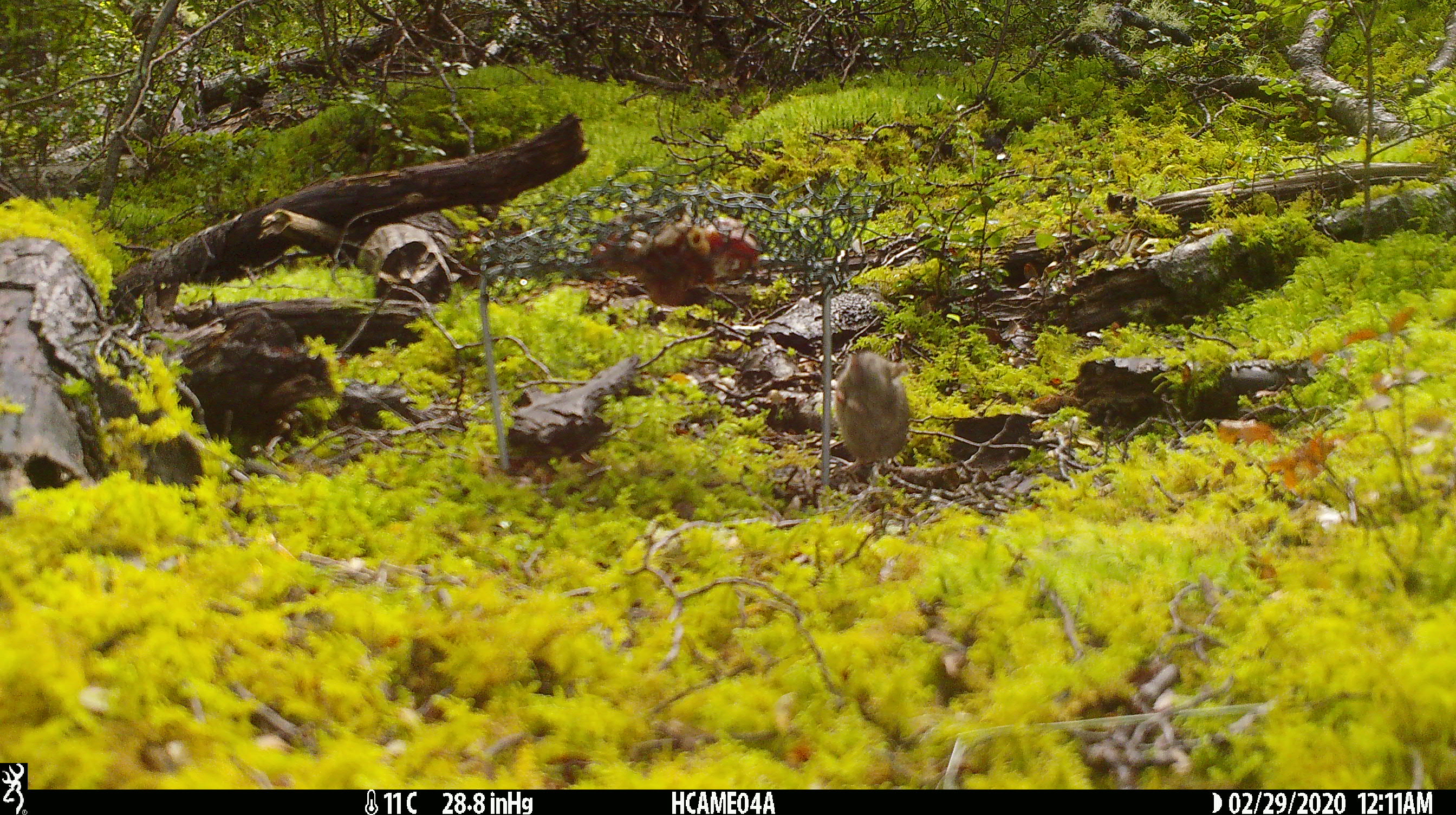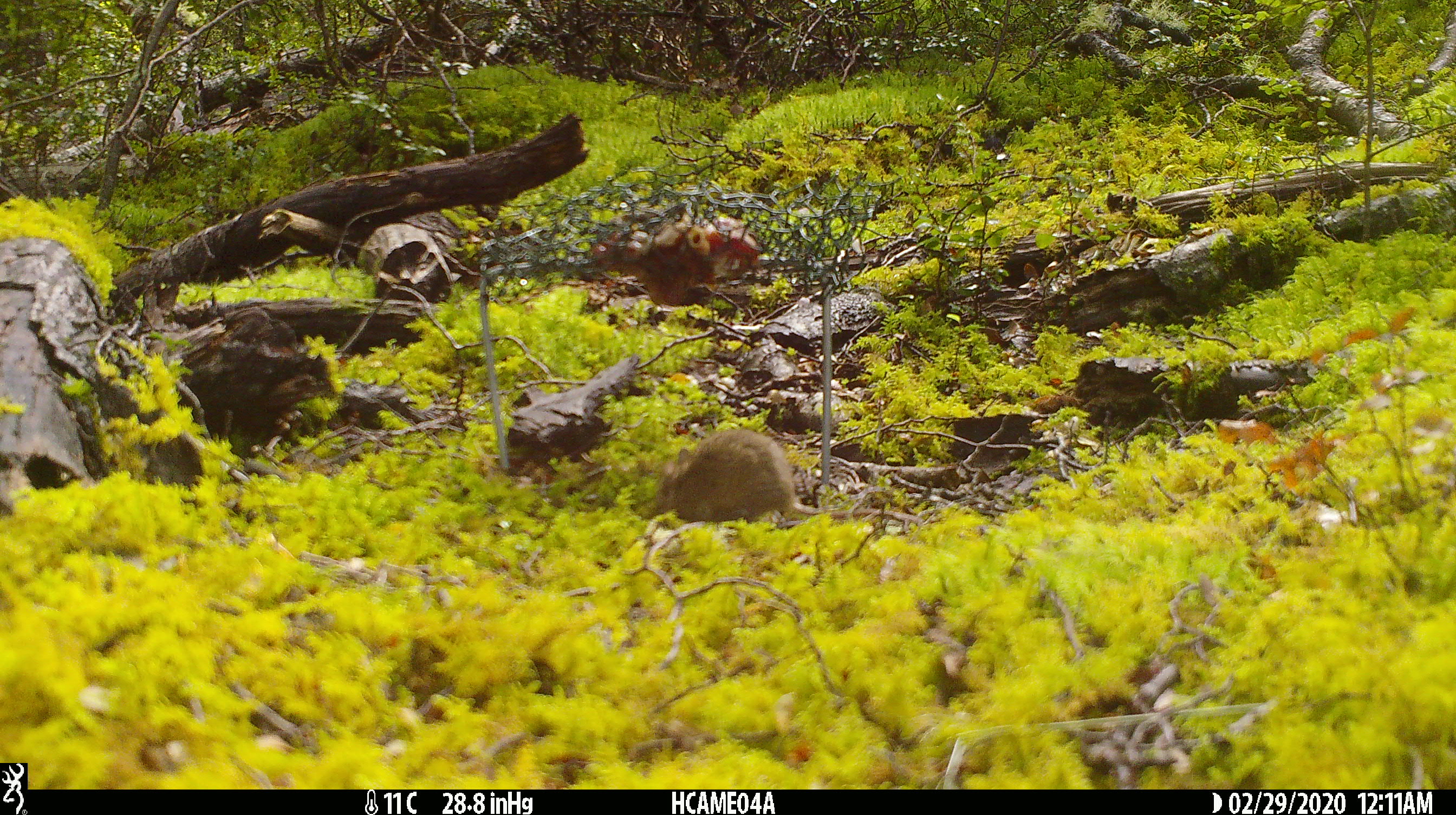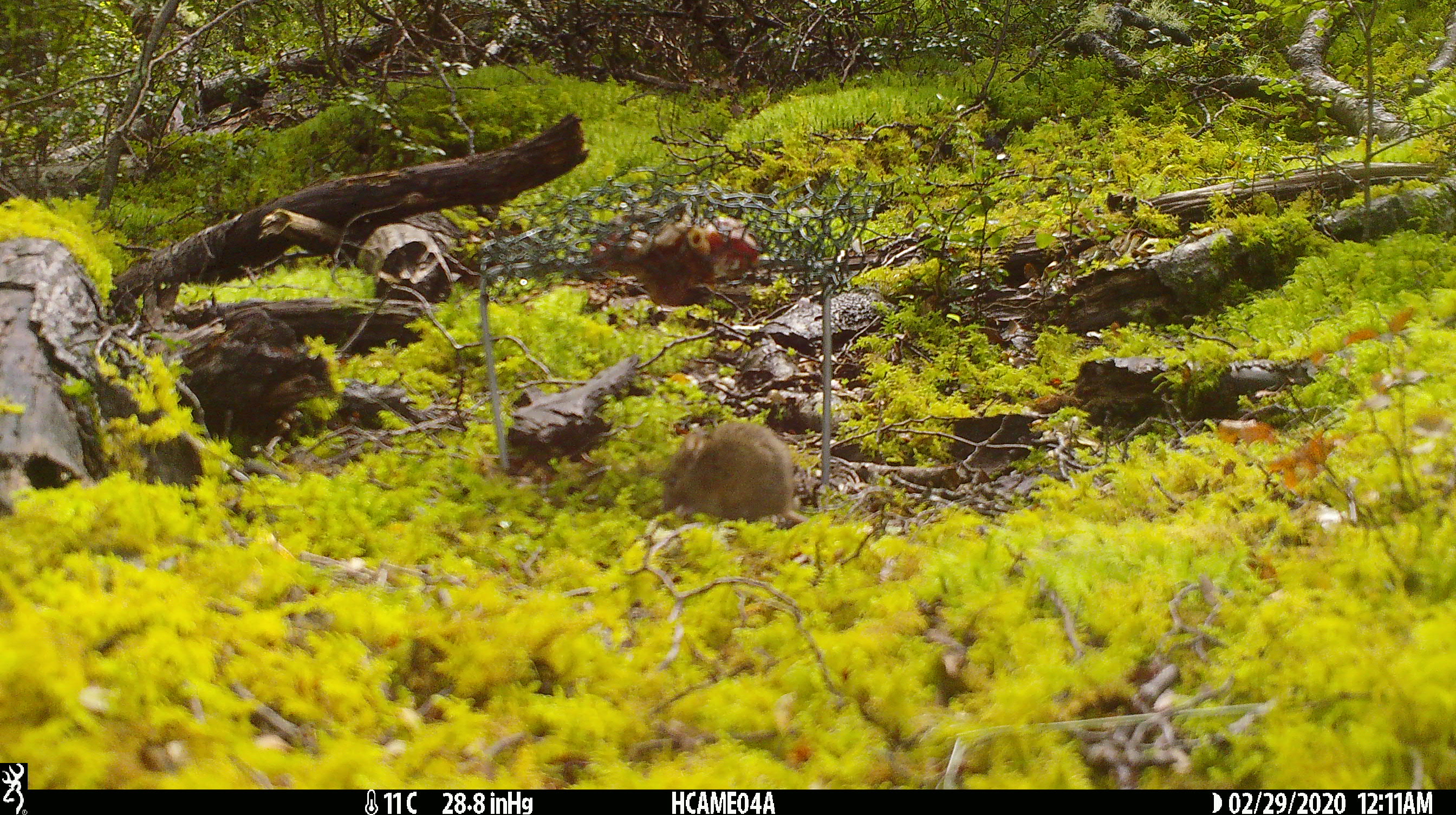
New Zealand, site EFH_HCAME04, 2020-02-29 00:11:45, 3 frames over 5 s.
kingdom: Animalia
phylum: Chordata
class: Mammalia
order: Rodentia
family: Muridae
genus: Mus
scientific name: Mus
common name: mouse